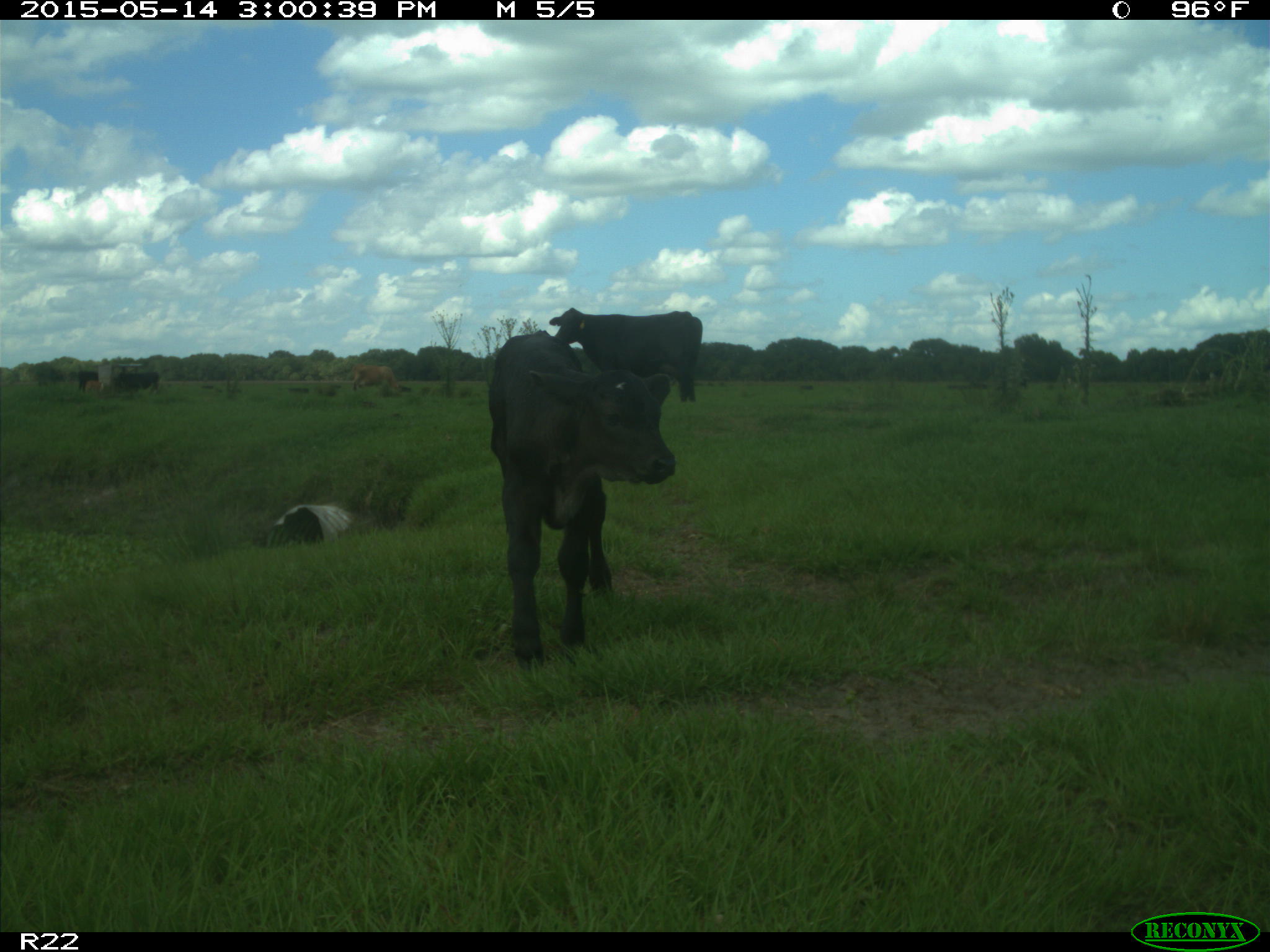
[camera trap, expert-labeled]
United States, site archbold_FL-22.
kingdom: Animalia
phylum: Chordata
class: Mammalia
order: Artiodactyla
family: Bovidae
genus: Bos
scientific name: Bos taurus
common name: domestic cow